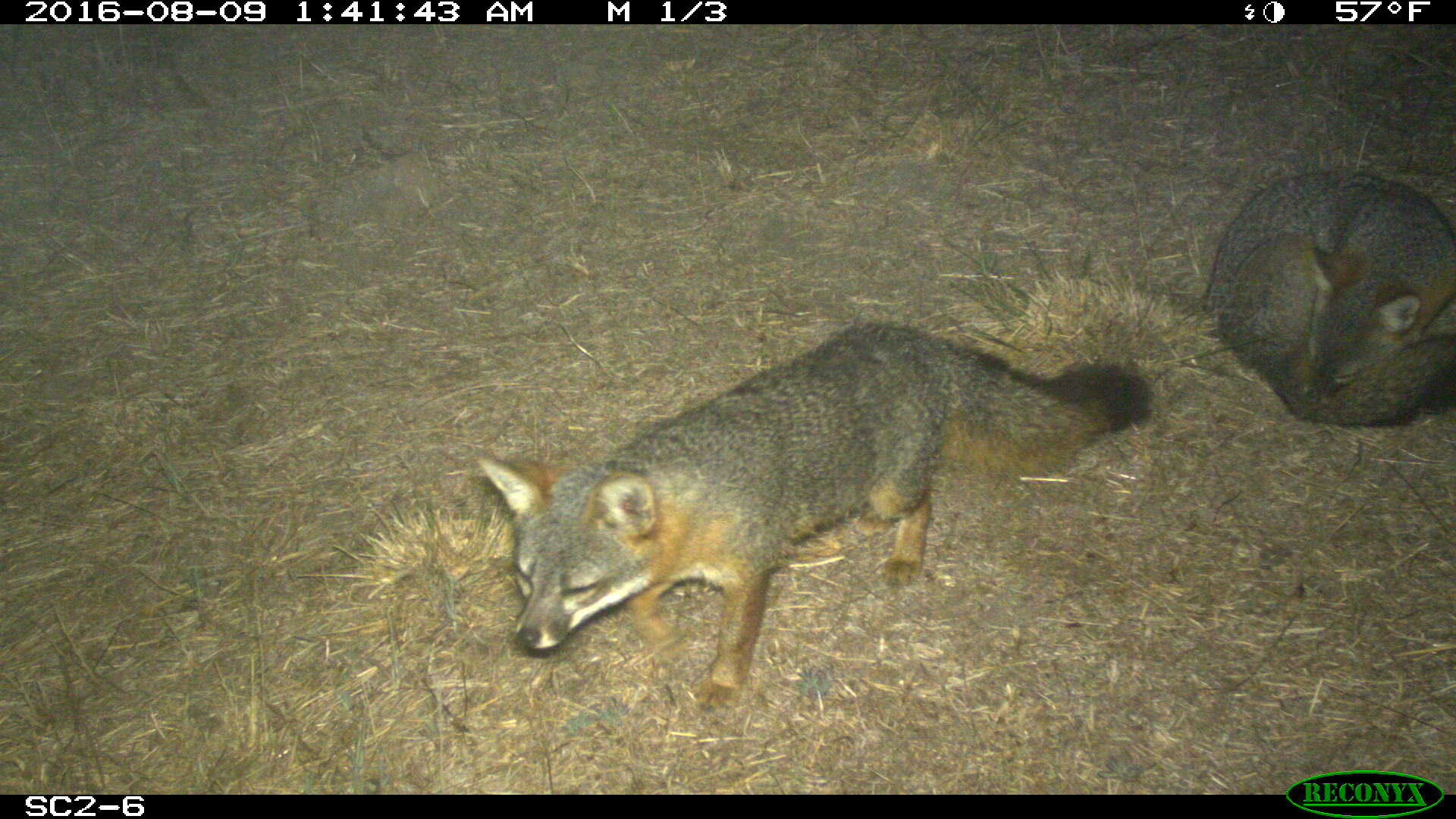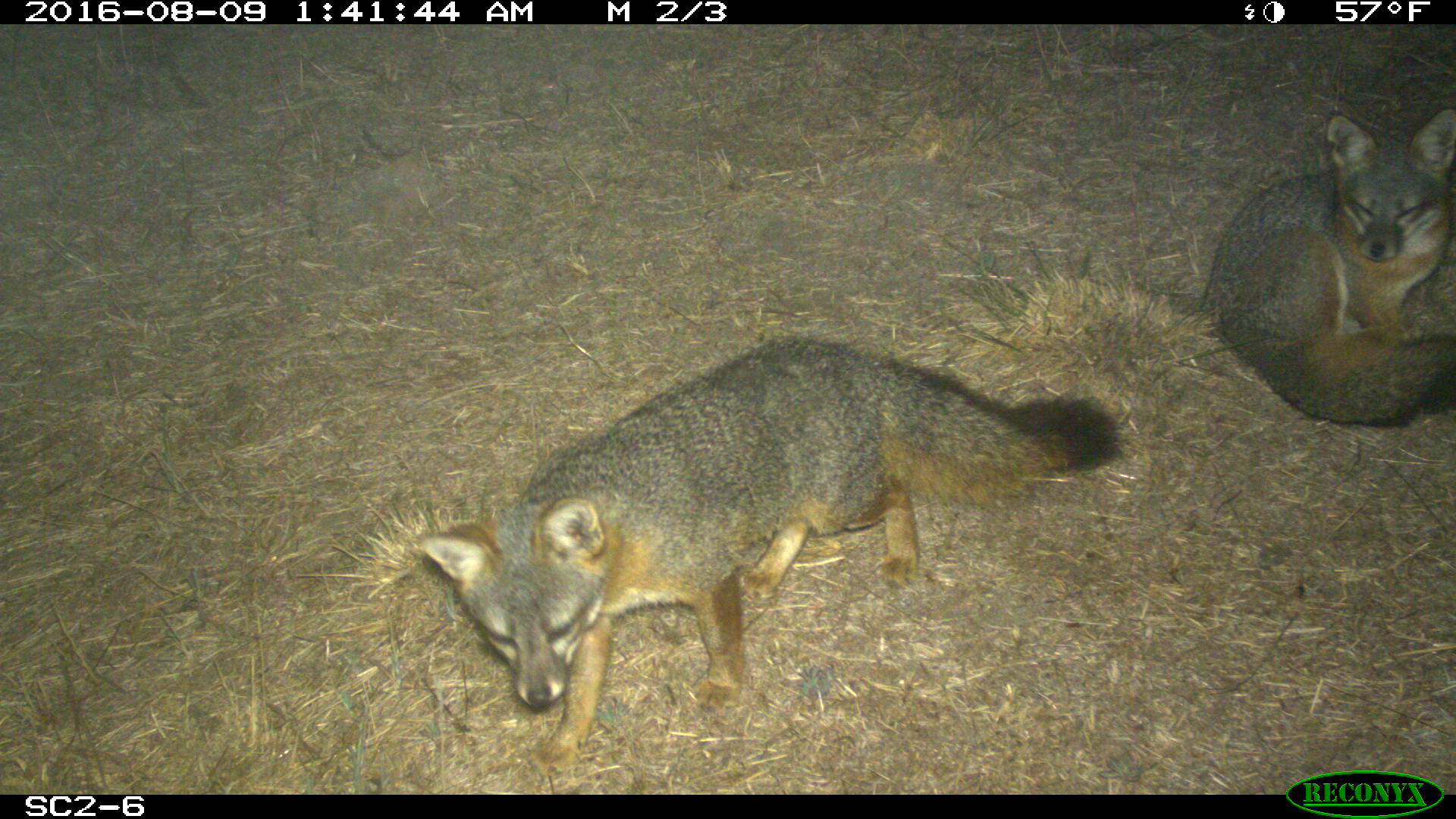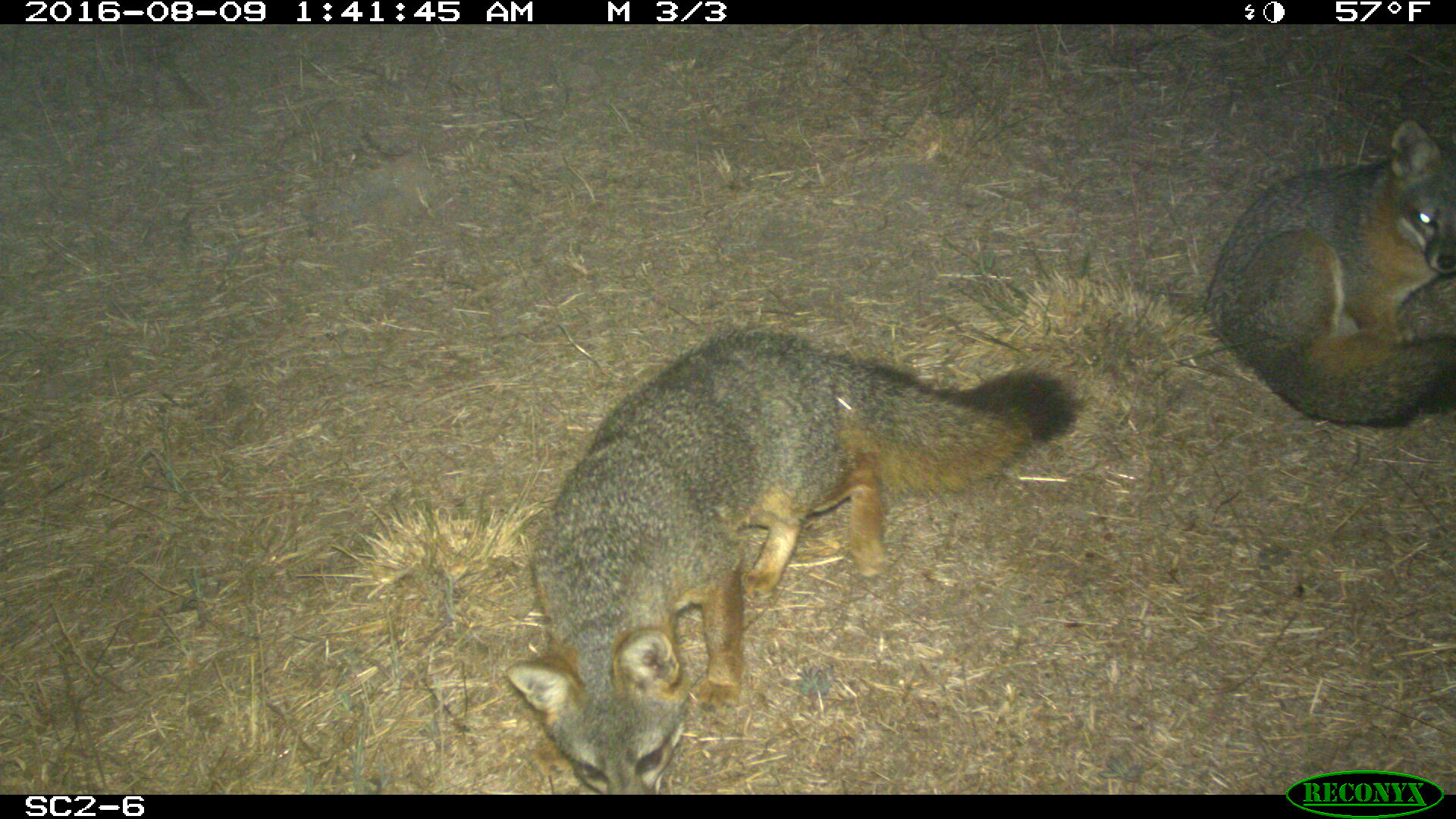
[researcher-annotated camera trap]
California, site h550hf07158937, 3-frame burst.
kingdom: Animalia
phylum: Chordata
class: Mammalia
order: Carnivora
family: Canidae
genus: Urocyon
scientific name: Urocyon littoralis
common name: island fox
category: fox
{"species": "fox (island fox) (Urocyon littoralis)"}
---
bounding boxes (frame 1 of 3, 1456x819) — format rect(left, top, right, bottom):
fox: rect(474, 318, 1154, 711); rect(1200, 165, 1455, 427)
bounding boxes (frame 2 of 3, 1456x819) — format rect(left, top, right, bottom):
fox: rect(416, 328, 1124, 774); rect(1200, 105, 1455, 425)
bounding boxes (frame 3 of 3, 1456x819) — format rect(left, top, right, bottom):
fox: rect(504, 333, 1078, 795); rect(1203, 122, 1455, 423)